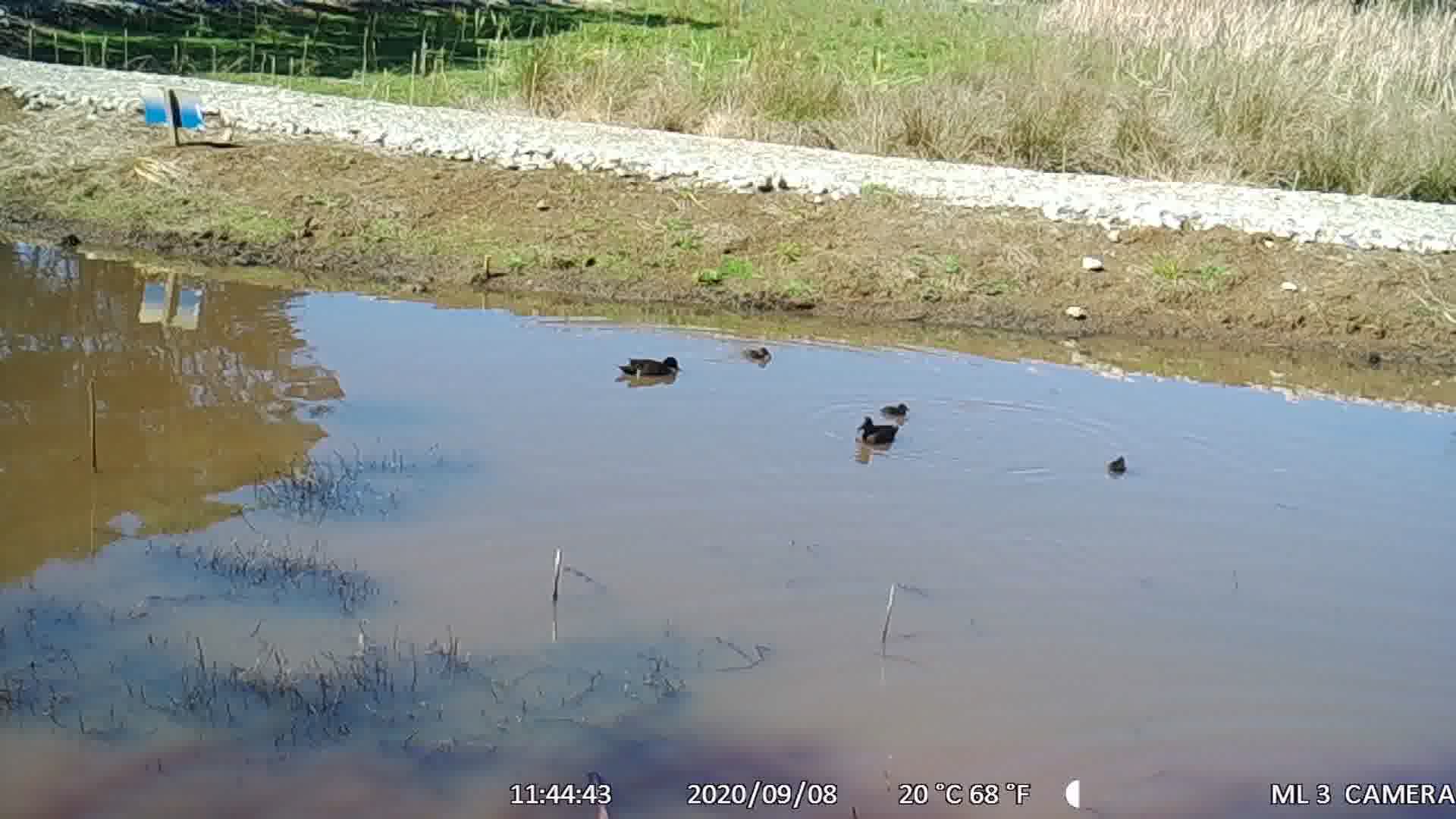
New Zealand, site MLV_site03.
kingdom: Animalia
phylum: Chordata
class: Aves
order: Anseriformes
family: Anatidae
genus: Anas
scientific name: Anas chlorotis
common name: brown teal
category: pateke